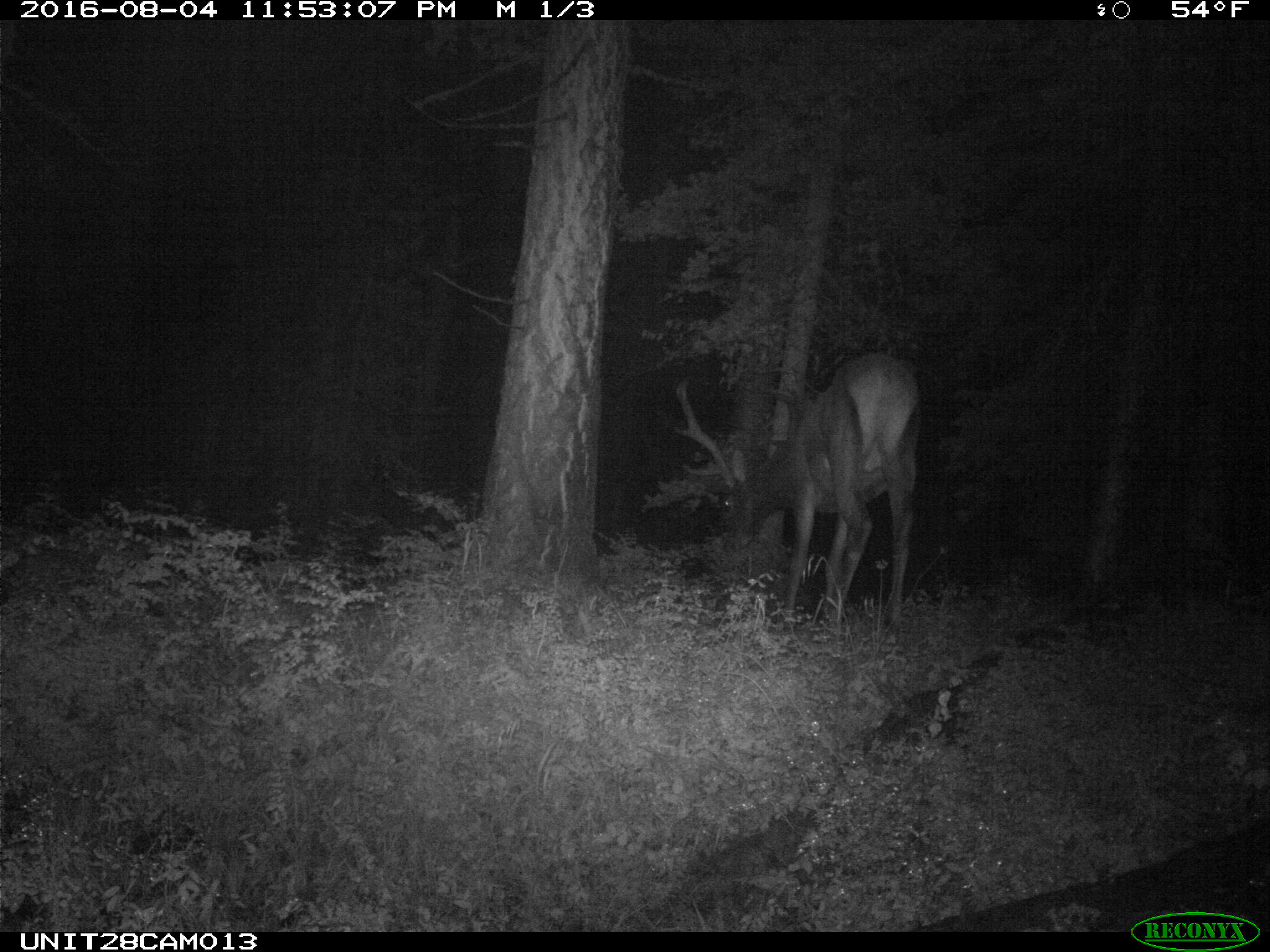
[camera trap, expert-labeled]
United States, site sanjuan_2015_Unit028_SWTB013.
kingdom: Animalia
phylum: Chordata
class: Mammalia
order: Artiodactyla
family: Cervidae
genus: Cervus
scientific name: Cervus elaphus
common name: red deer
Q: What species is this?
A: Cervus elaphus (red deer).